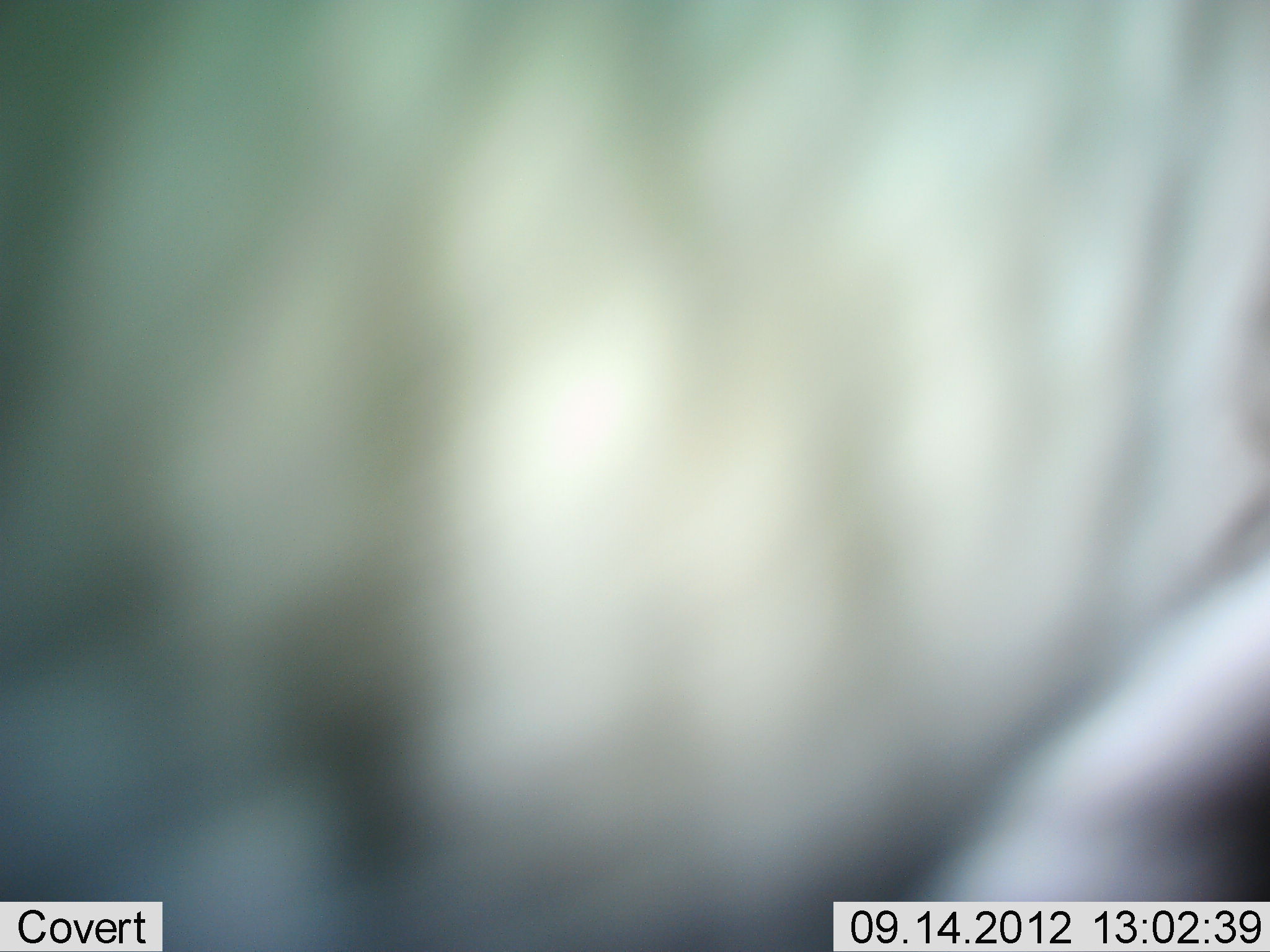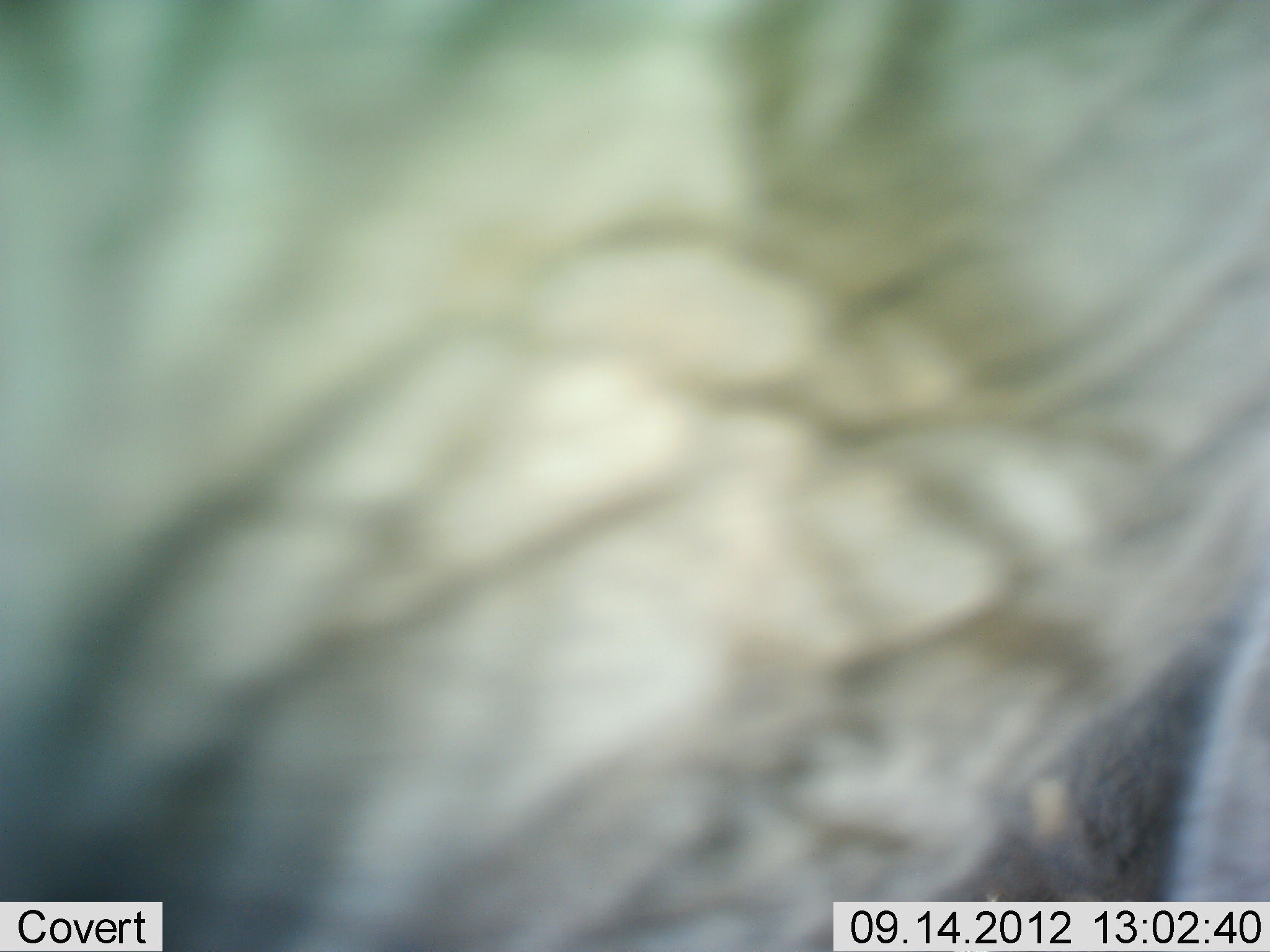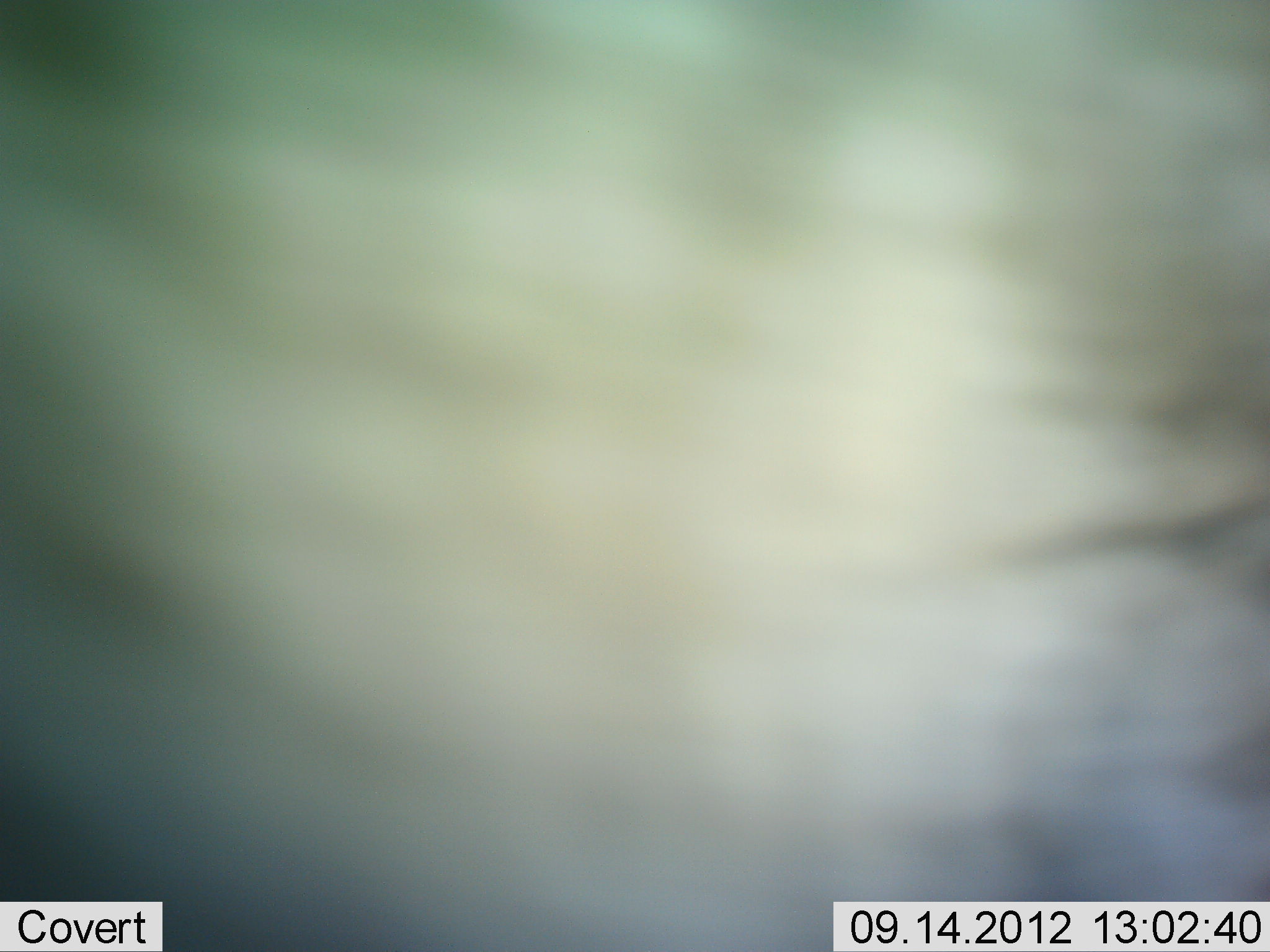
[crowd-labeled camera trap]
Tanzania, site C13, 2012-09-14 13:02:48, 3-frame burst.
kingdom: Animalia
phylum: Chordata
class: Mammalia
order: Proboscidea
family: Elephantidae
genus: Loxodonta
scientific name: Loxodonta africana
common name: african bush elephant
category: elephant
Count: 1.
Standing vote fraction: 29%.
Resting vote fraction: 0%.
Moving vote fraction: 57%.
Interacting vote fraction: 14%.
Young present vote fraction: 0%.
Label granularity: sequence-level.